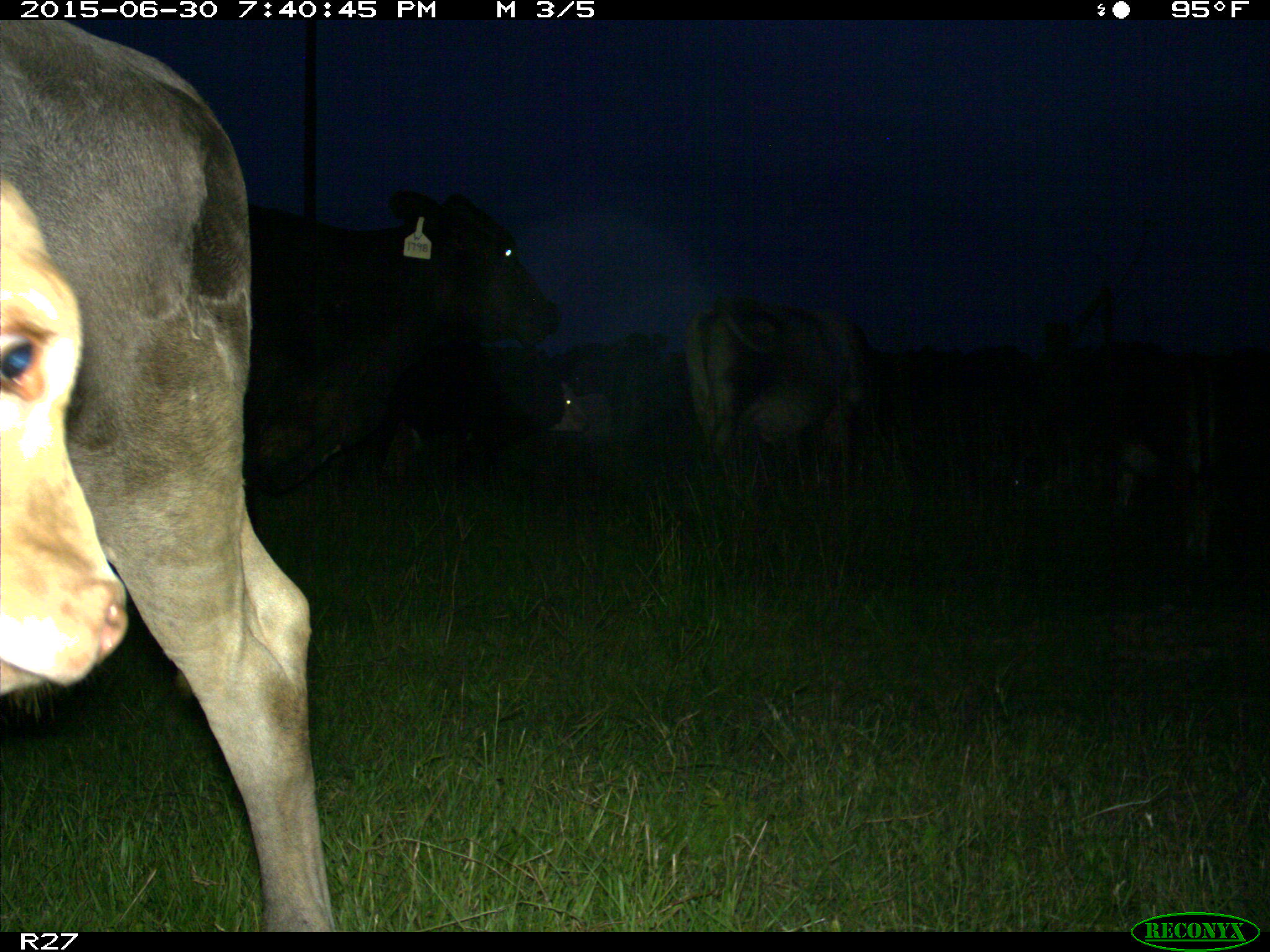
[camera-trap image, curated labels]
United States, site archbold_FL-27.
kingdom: Animalia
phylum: Chordata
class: Mammalia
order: Artiodactyla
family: Bovidae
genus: Bos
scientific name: Bos taurus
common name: domestic cow